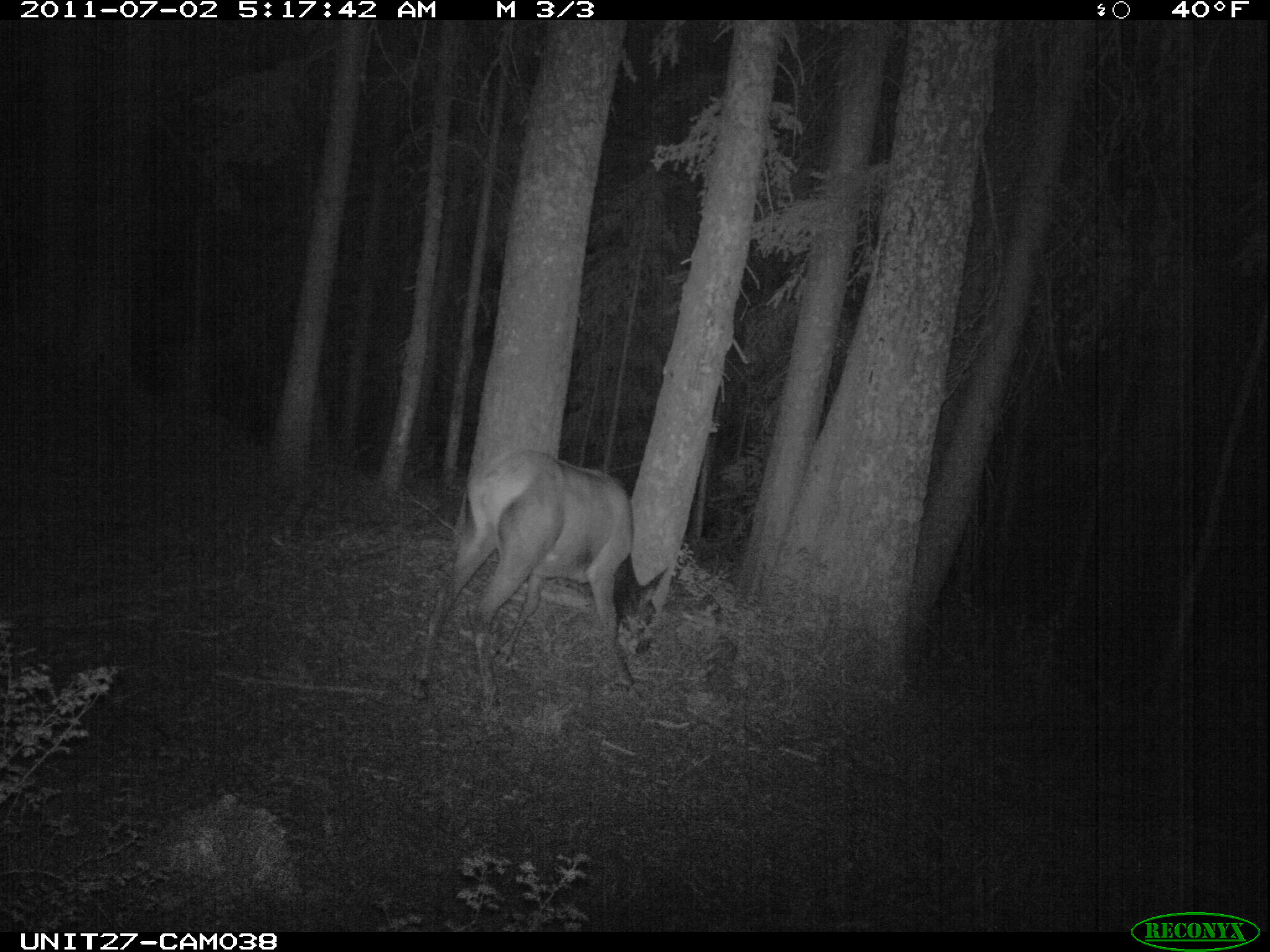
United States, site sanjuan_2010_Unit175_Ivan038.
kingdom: Animalia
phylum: Chordata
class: Mammalia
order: Artiodactyla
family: Cervidae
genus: Cervus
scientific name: Cervus elaphus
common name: red deer